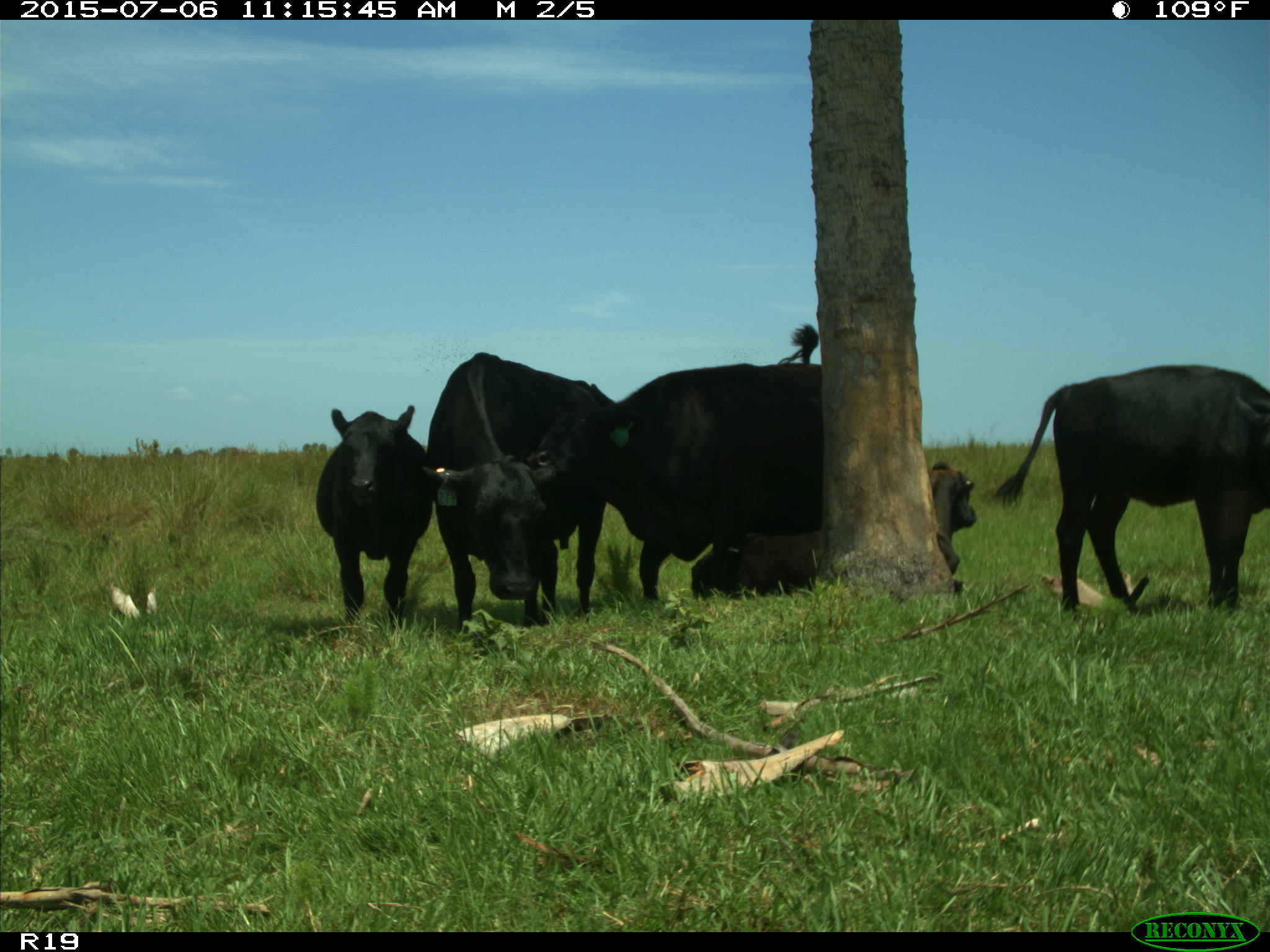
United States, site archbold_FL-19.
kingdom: Animalia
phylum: Chordata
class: Mammalia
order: Artiodactyla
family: Bovidae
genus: Bos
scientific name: Bos taurus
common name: domestic cow